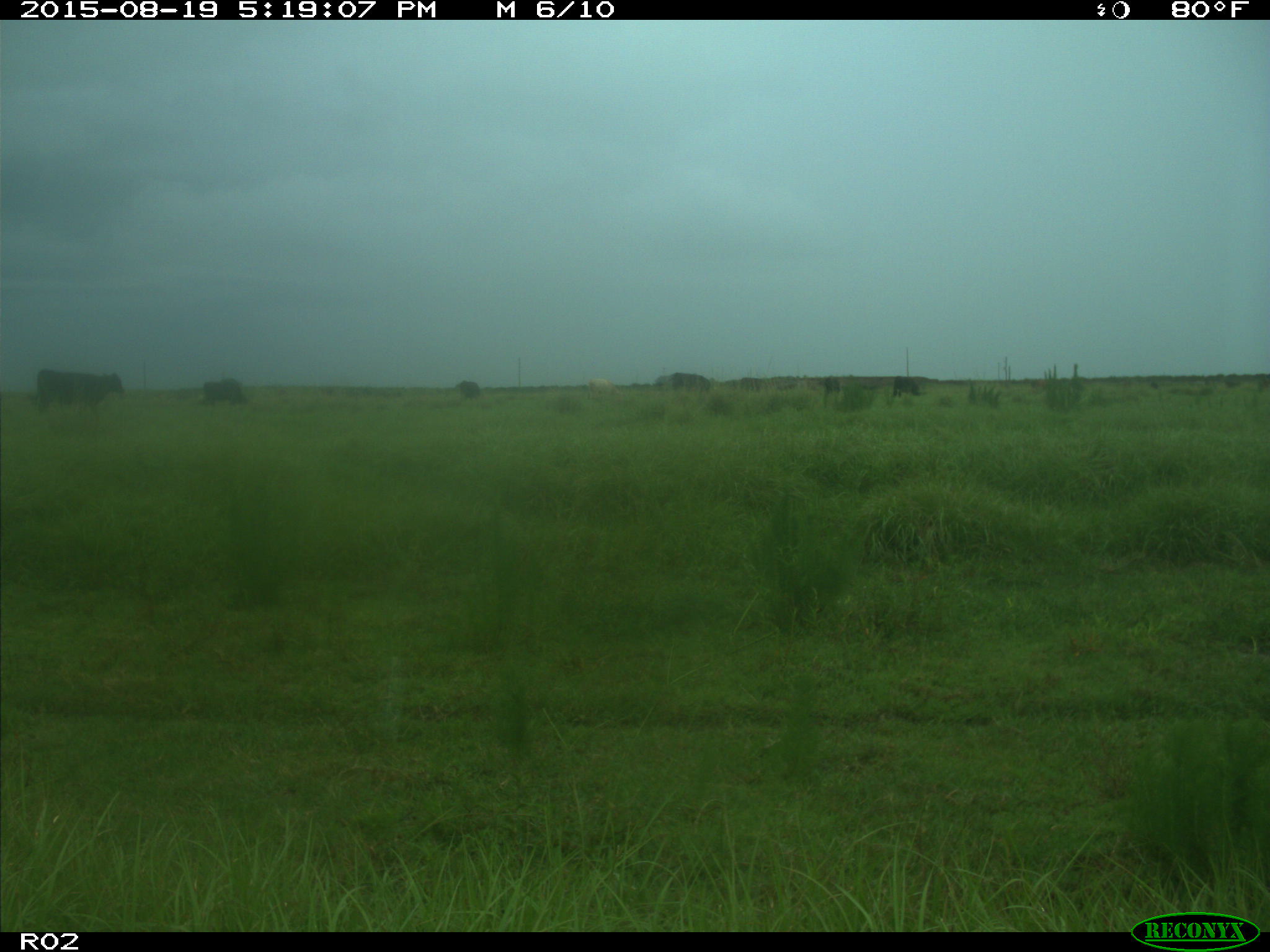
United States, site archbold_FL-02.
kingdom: Animalia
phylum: Chordata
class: Mammalia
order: Artiodactyla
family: Bovidae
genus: Bos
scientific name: Bos taurus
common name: domestic cow